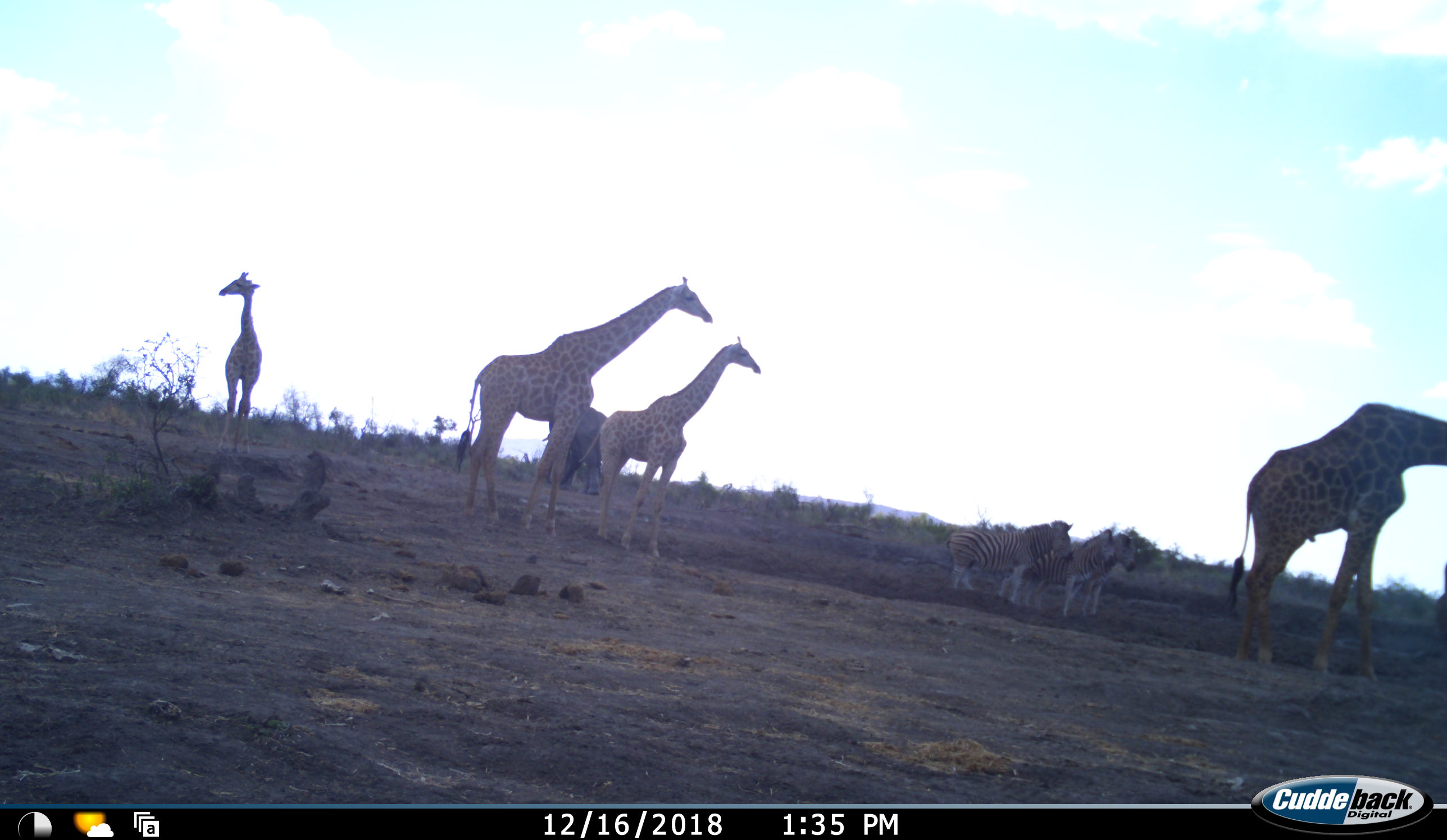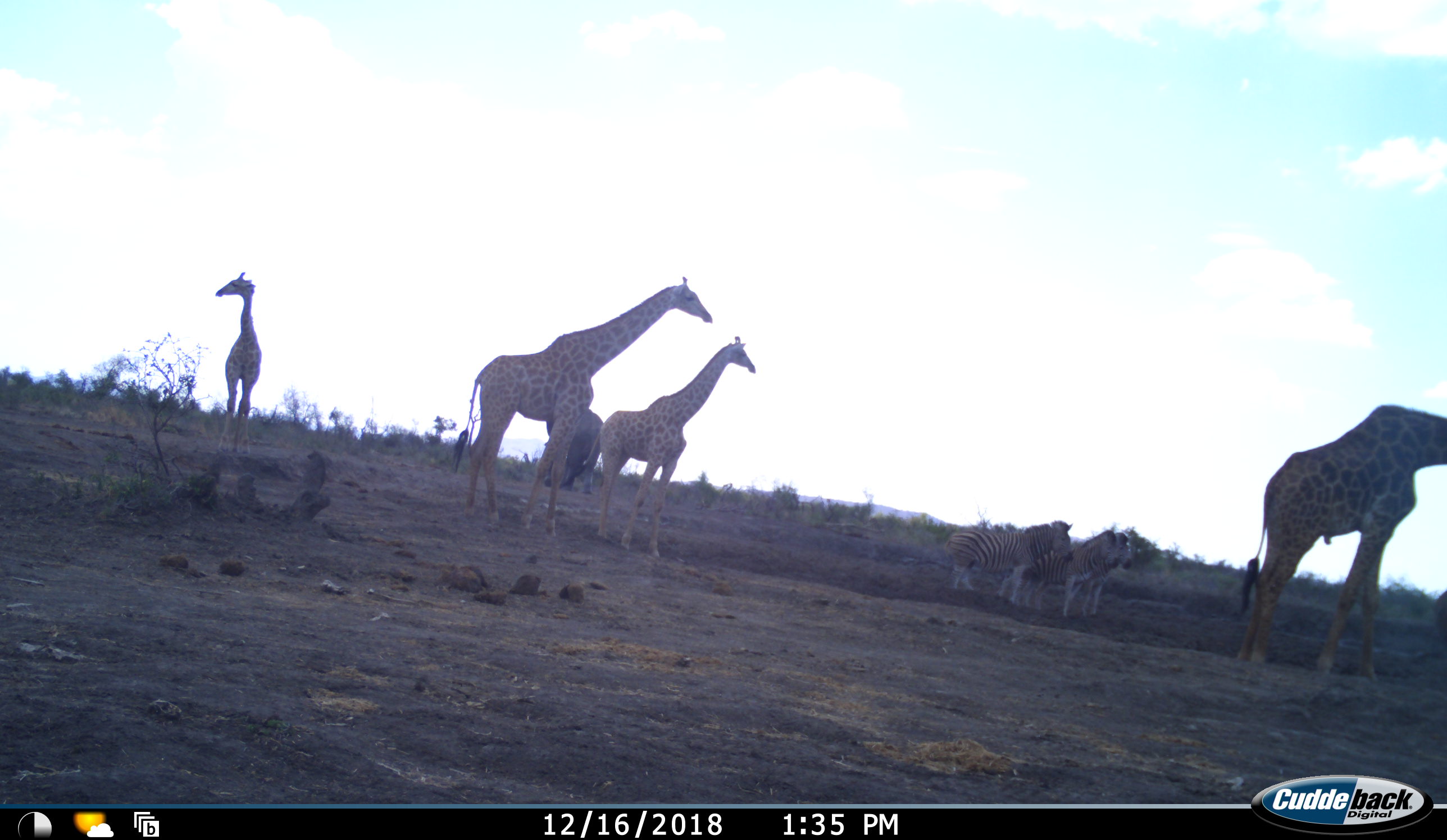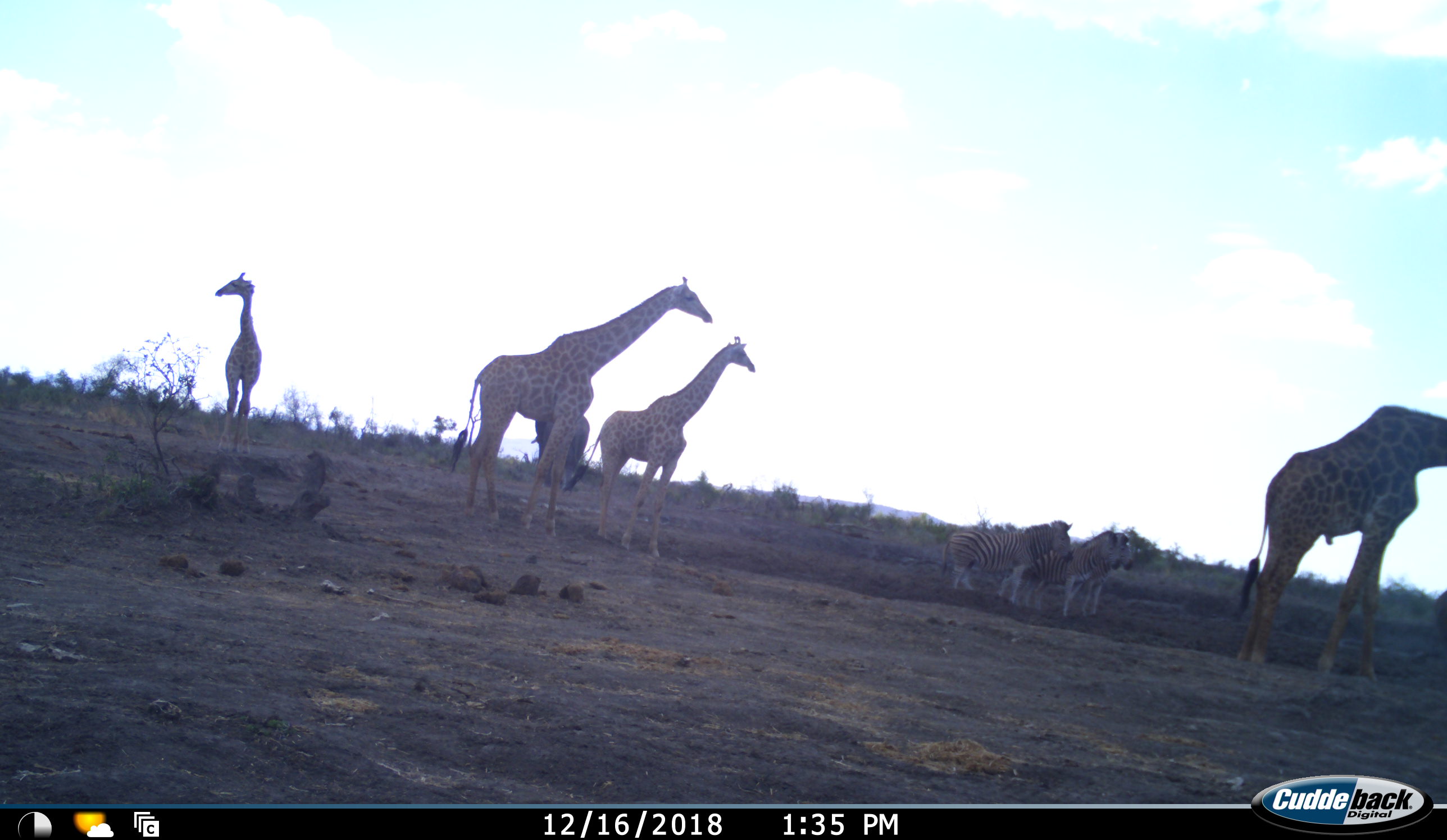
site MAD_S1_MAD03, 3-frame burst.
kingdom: Animalia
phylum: Chordata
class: Mammalia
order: Proboscidea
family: Elephantidae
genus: Loxodonta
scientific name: Loxodonta africana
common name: african bush elephant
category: elephant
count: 1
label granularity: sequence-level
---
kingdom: Animalia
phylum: Chordata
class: Mammalia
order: Artiodactyla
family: Giraffidae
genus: Giraffa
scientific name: Giraffa camelopardalis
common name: giraffe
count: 4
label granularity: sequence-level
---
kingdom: Animalia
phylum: Chordata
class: Mammalia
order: Perissodactyla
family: Equidae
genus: Equus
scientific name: Equus quagga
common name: plains zebra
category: zebraplains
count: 3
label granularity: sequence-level